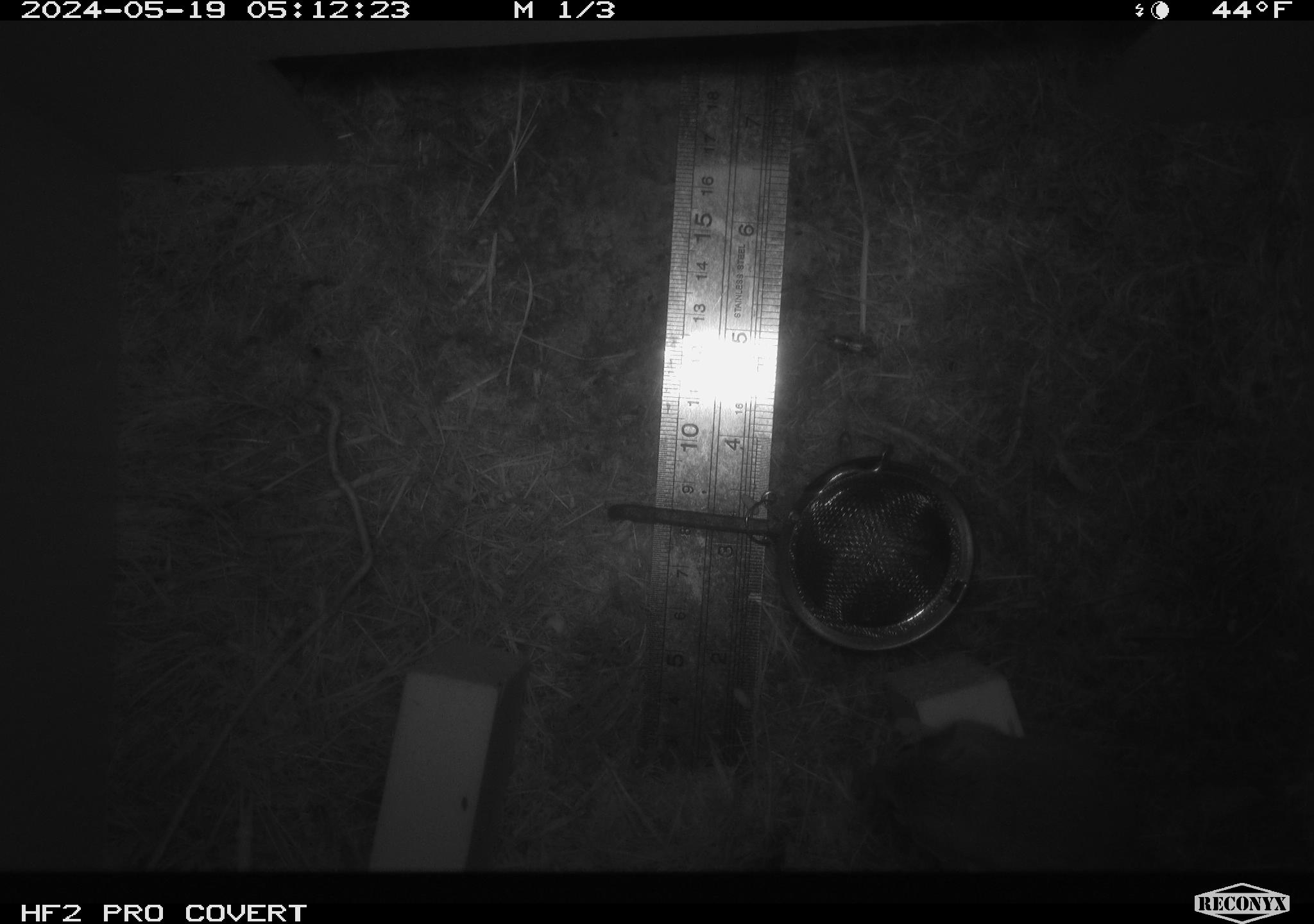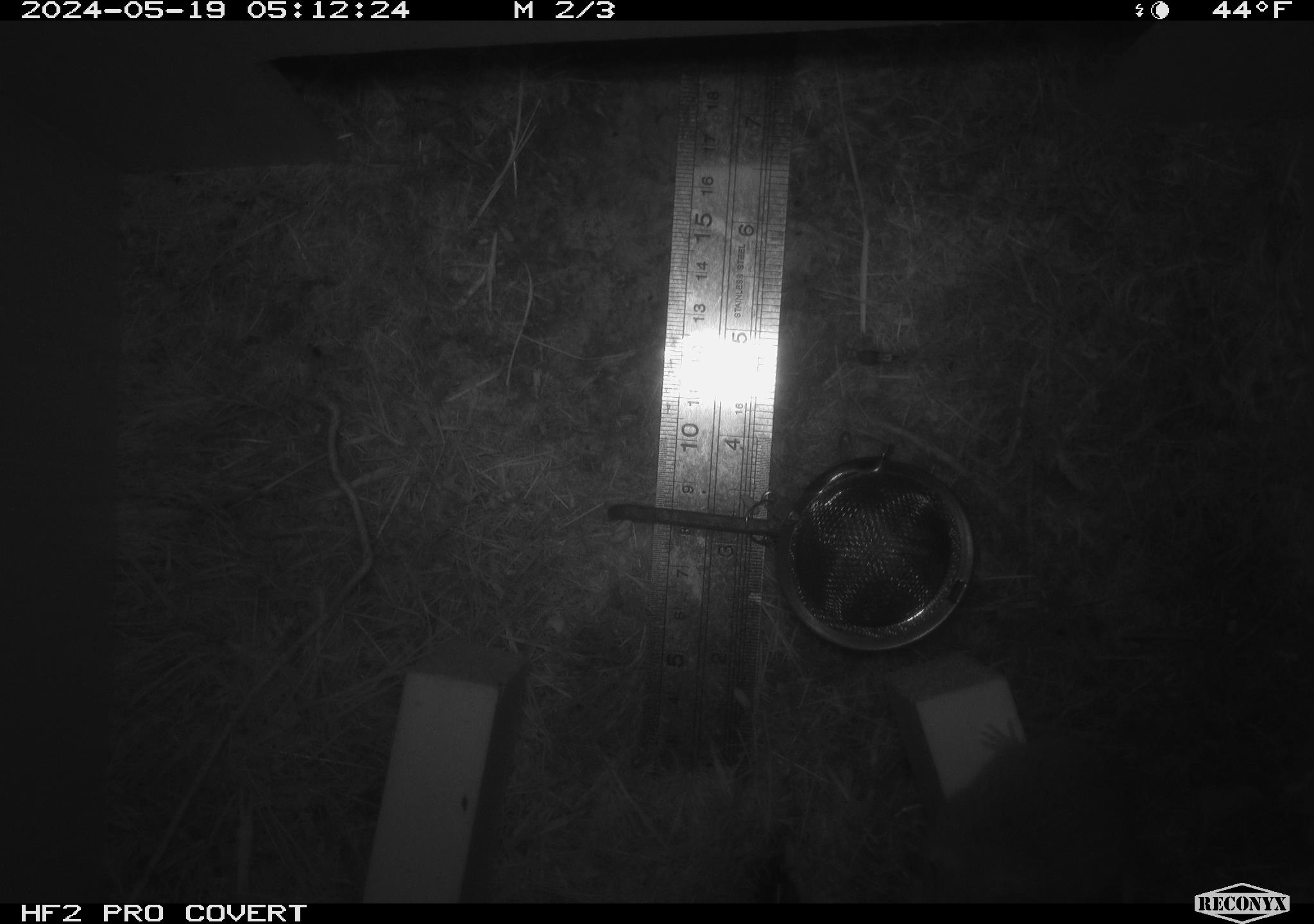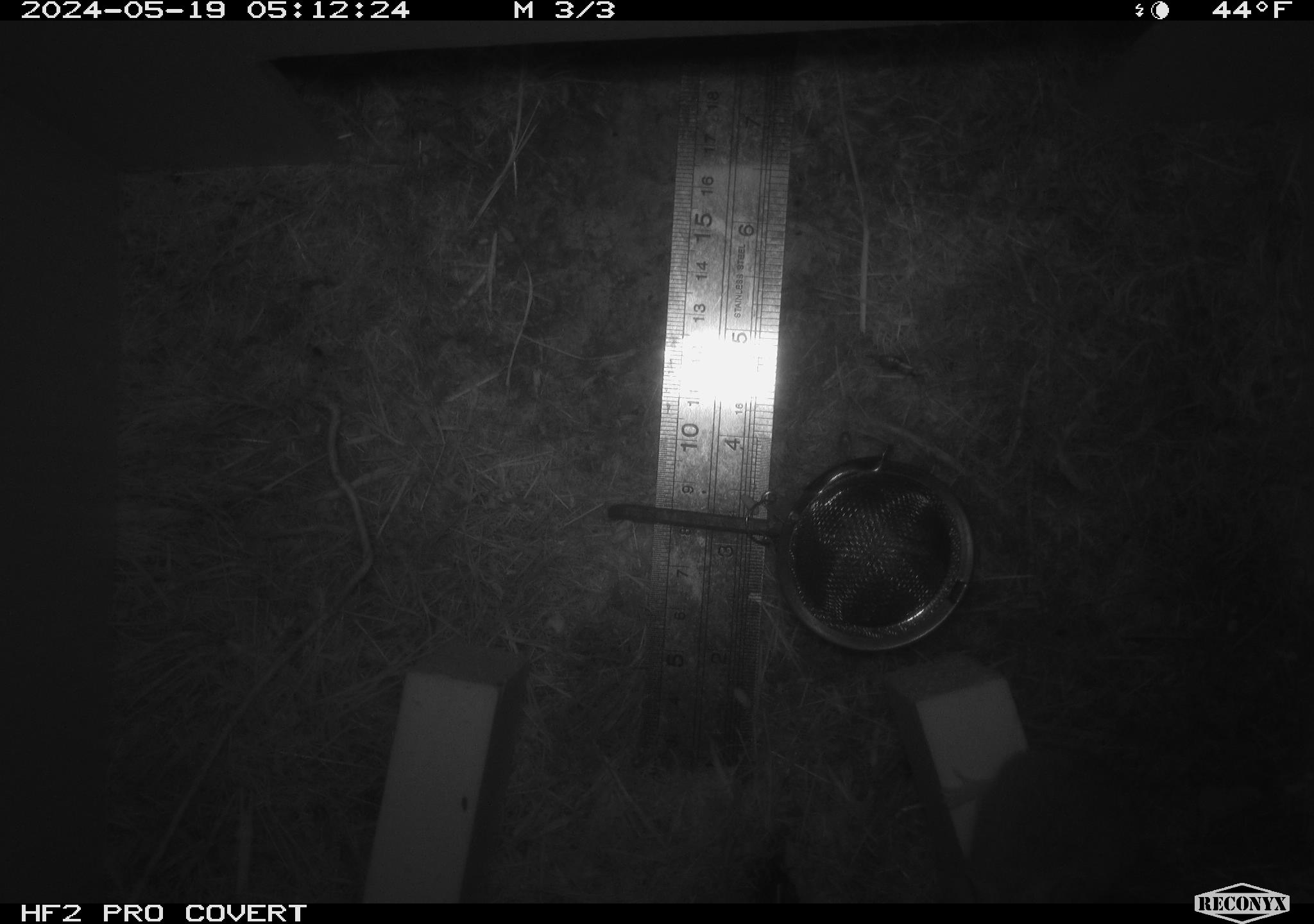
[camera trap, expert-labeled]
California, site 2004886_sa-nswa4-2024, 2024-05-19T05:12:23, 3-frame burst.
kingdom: Animalia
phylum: Chordata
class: Mammalia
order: Rodentia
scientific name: Rodentia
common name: rodent